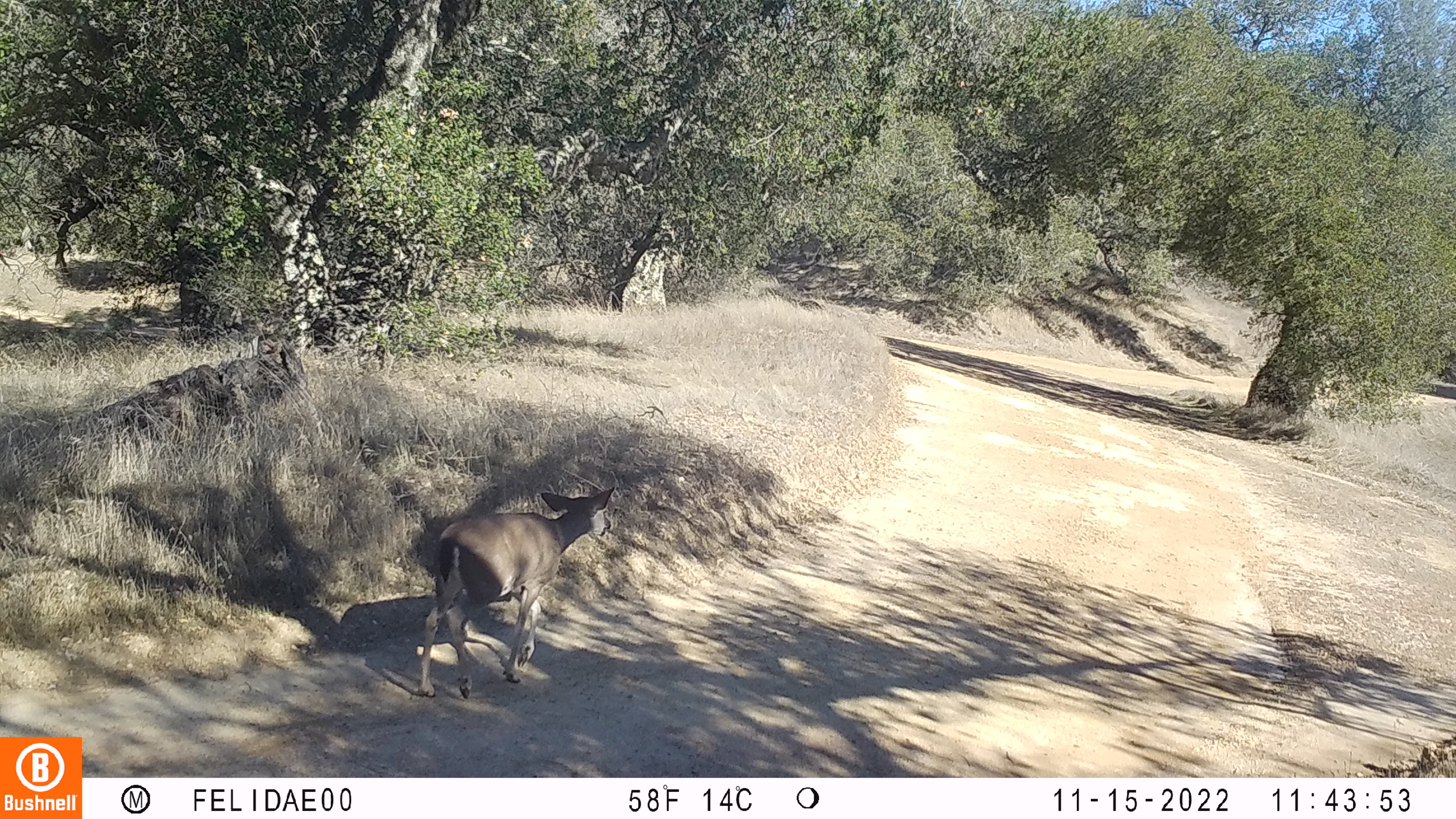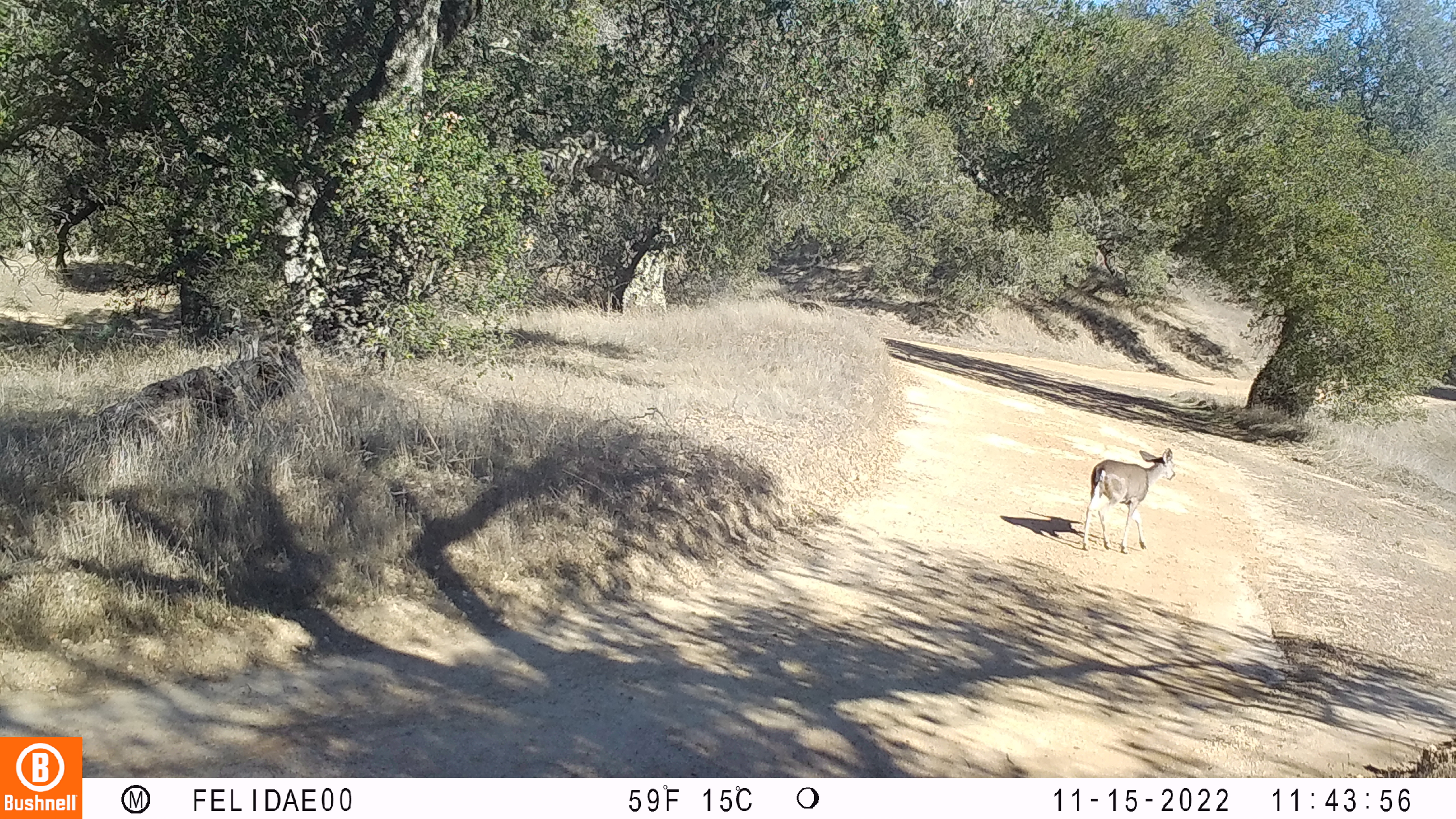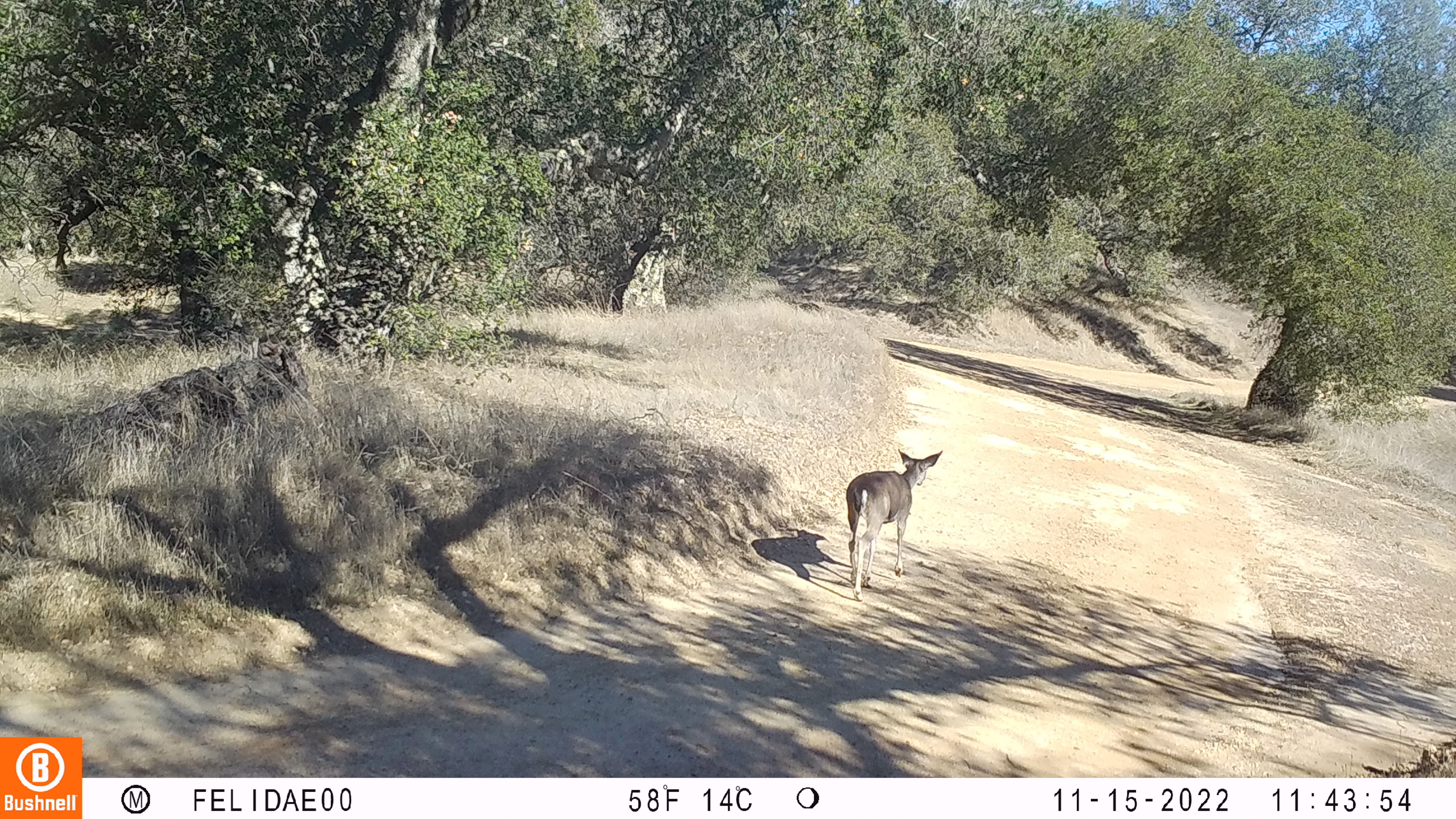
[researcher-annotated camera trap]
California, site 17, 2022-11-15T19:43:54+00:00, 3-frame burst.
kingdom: Animalia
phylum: Chordata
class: Mammalia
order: Artiodactyla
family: Cervidae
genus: Odocoileus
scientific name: Odocoileus hemionus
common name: mule deer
Mule deer (Odocoileus hemionus).